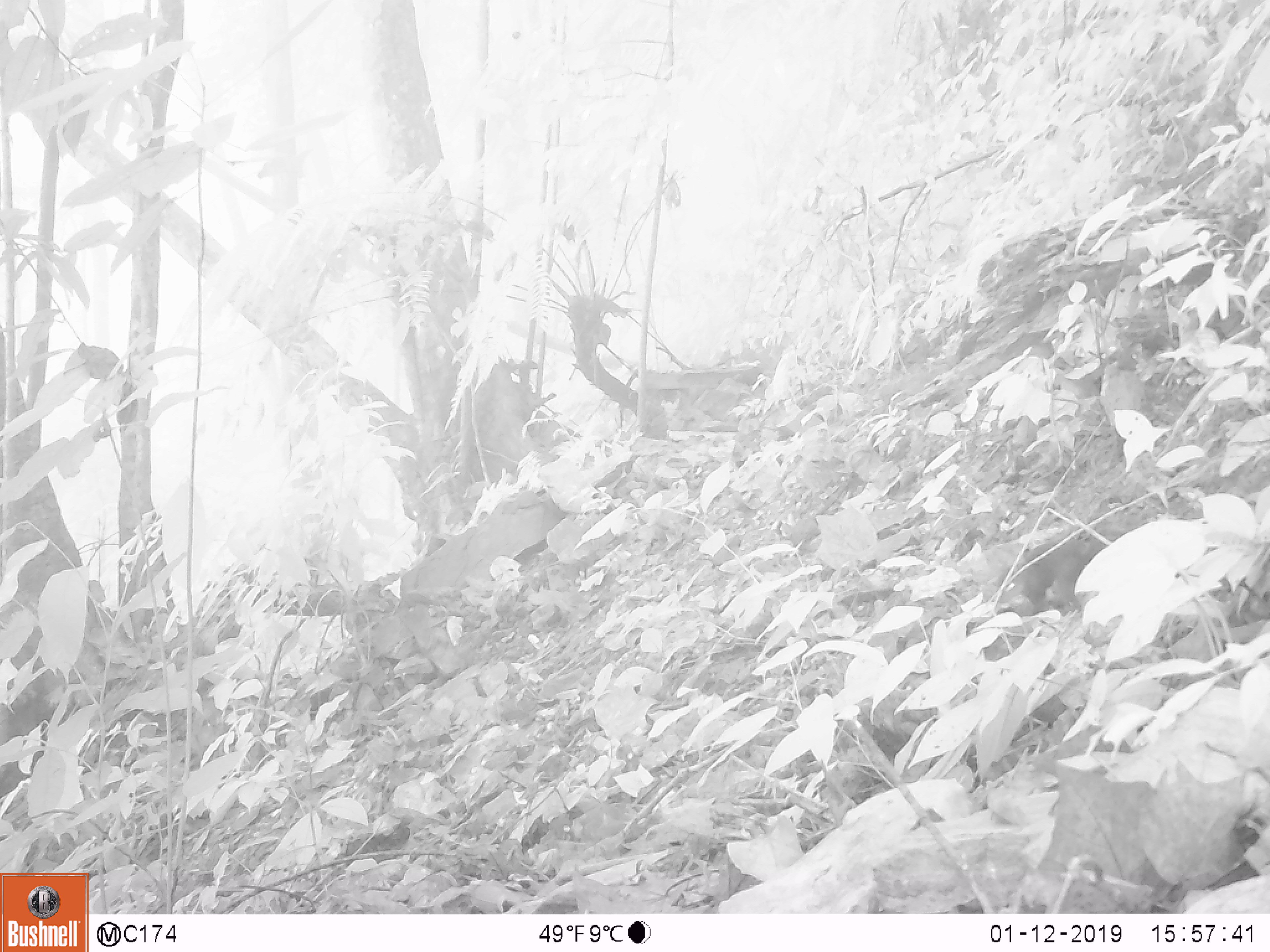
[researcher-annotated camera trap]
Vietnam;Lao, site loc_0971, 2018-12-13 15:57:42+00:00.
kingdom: Animalia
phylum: Chordata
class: Mammalia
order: Rodentia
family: Sciuridae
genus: Sciurus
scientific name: Sciurus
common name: squirrel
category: unidentified squirrel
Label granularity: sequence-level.